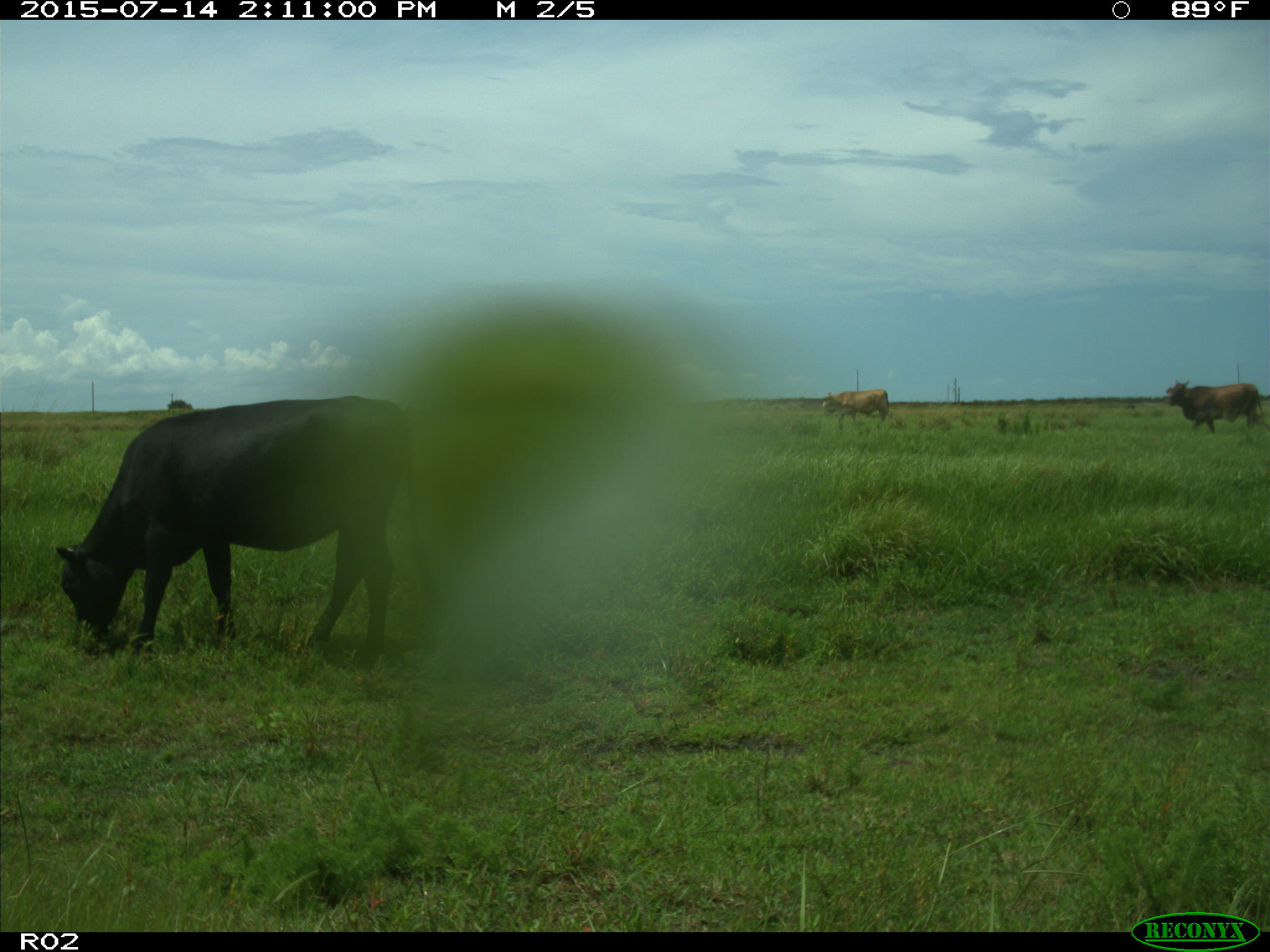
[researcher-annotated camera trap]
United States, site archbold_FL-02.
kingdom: Animalia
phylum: Chordata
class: Mammalia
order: Artiodactyla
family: Bovidae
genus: Bos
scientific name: Bos taurus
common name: domestic cow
Bos taurus (domestic cow).